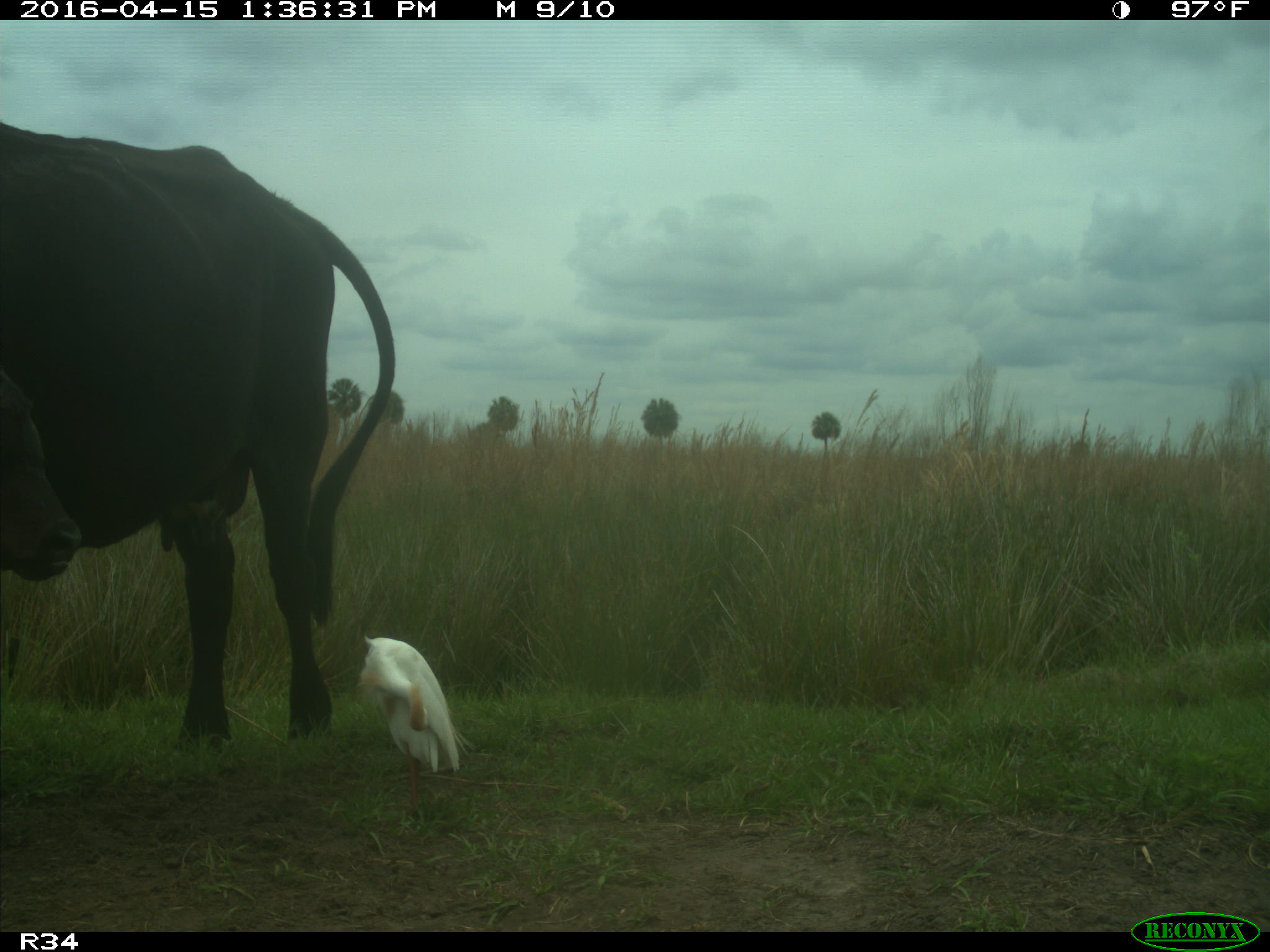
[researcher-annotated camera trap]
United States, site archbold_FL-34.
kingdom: Animalia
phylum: Chordata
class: Mammalia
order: Artiodactyla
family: Bovidae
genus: Bos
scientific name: Bos taurus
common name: domestic cow